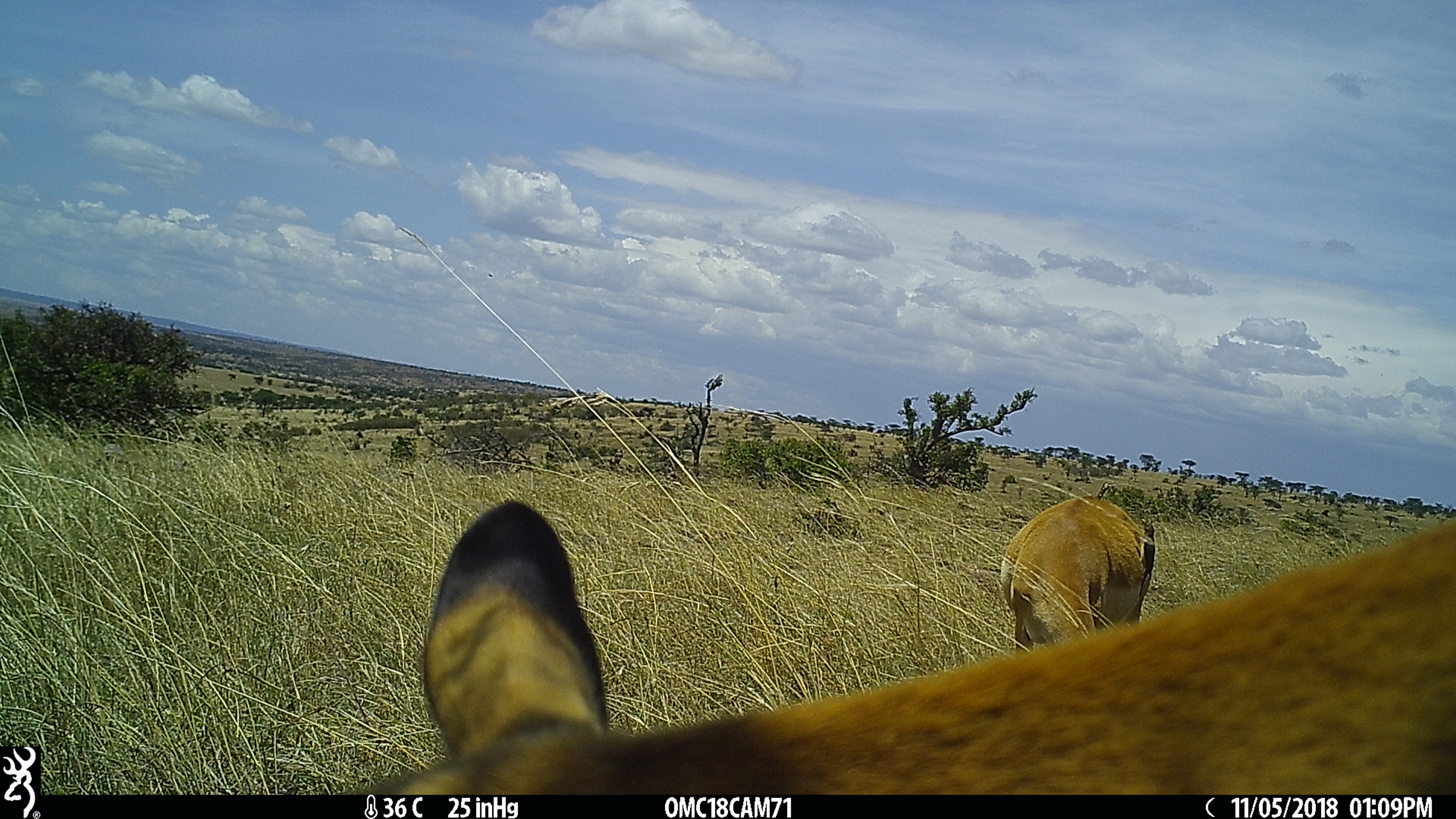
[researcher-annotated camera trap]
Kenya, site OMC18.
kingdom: Animalia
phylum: Chordata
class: Mammalia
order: Artiodactyla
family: Bovidae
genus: Eudorcas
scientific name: Eudorcas thomsonii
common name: thomon's gazelle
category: gazelle thomsons